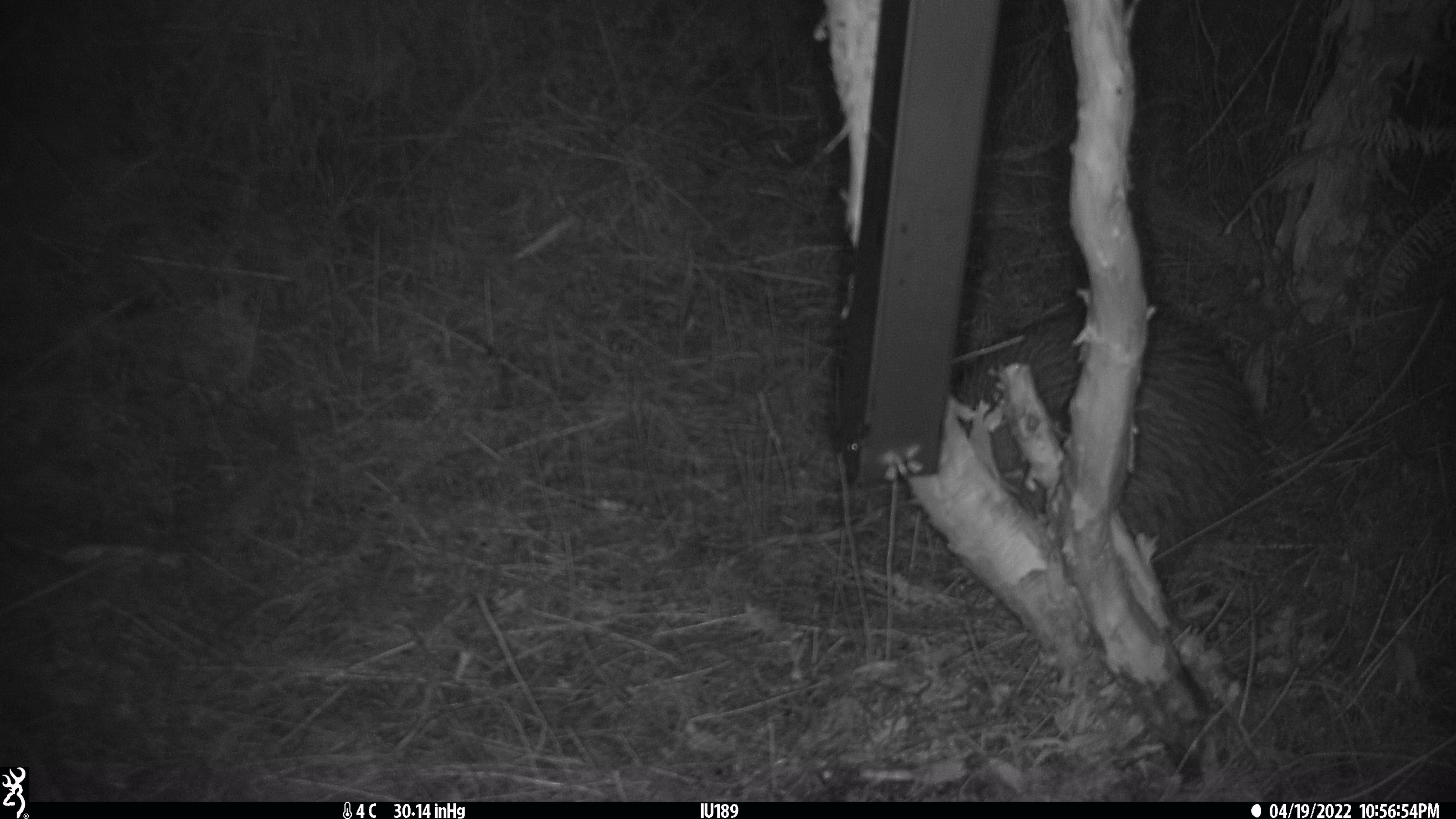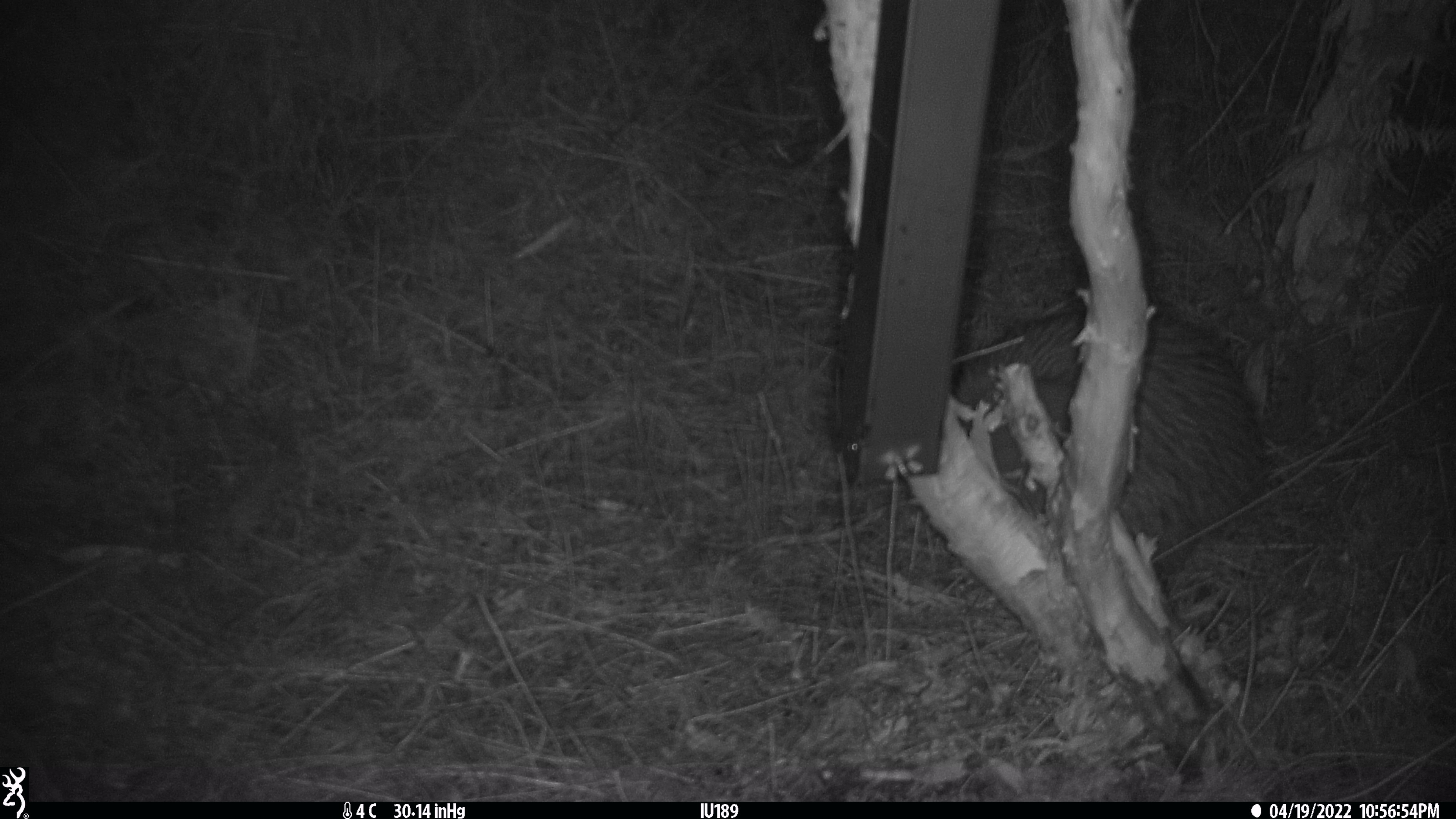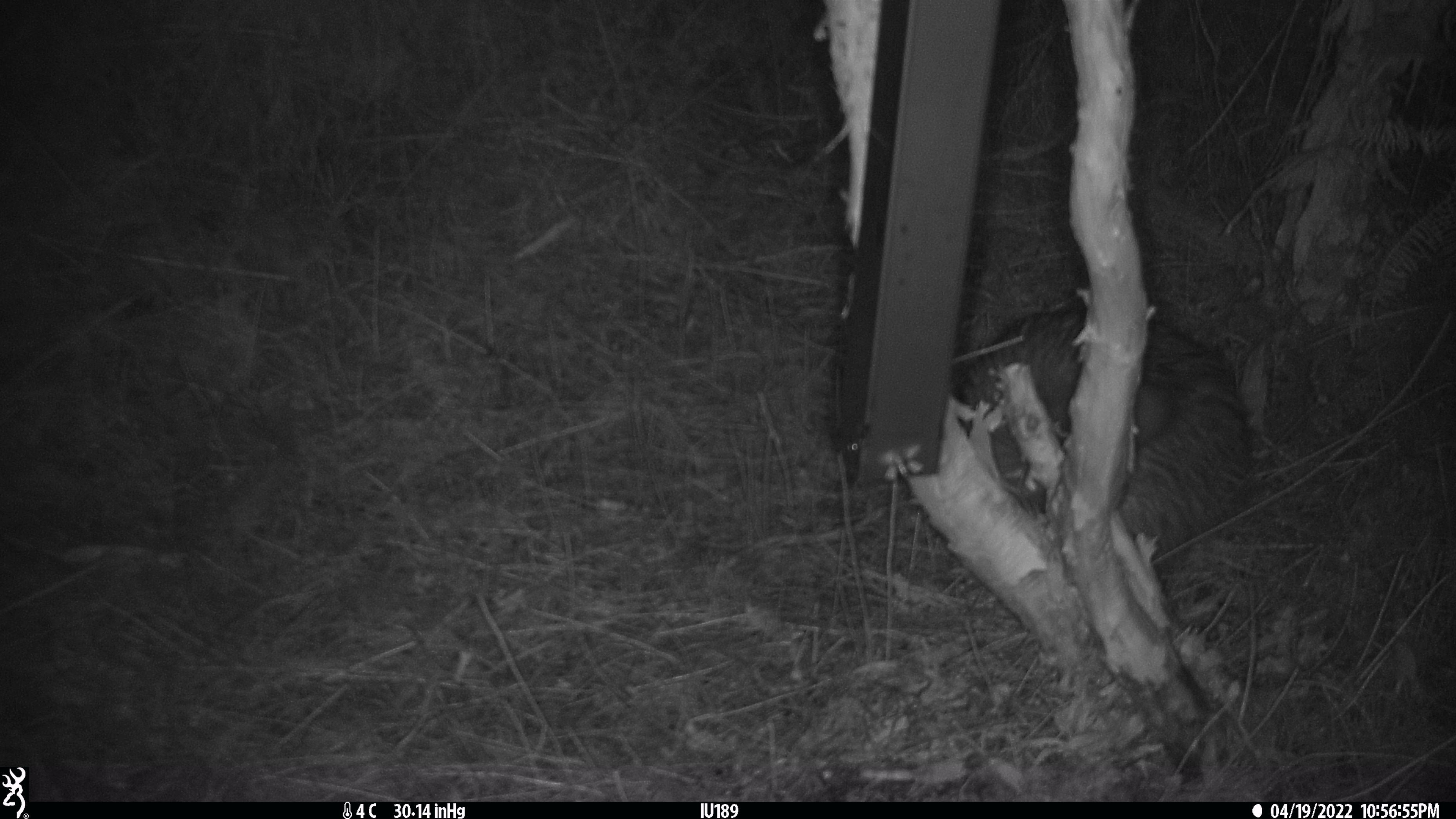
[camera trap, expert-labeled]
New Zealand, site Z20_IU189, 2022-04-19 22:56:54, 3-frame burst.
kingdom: Animalia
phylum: Chordata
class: Aves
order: Apterygiformes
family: Apterygidae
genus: Apteryx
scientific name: Apteryx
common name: kiwi